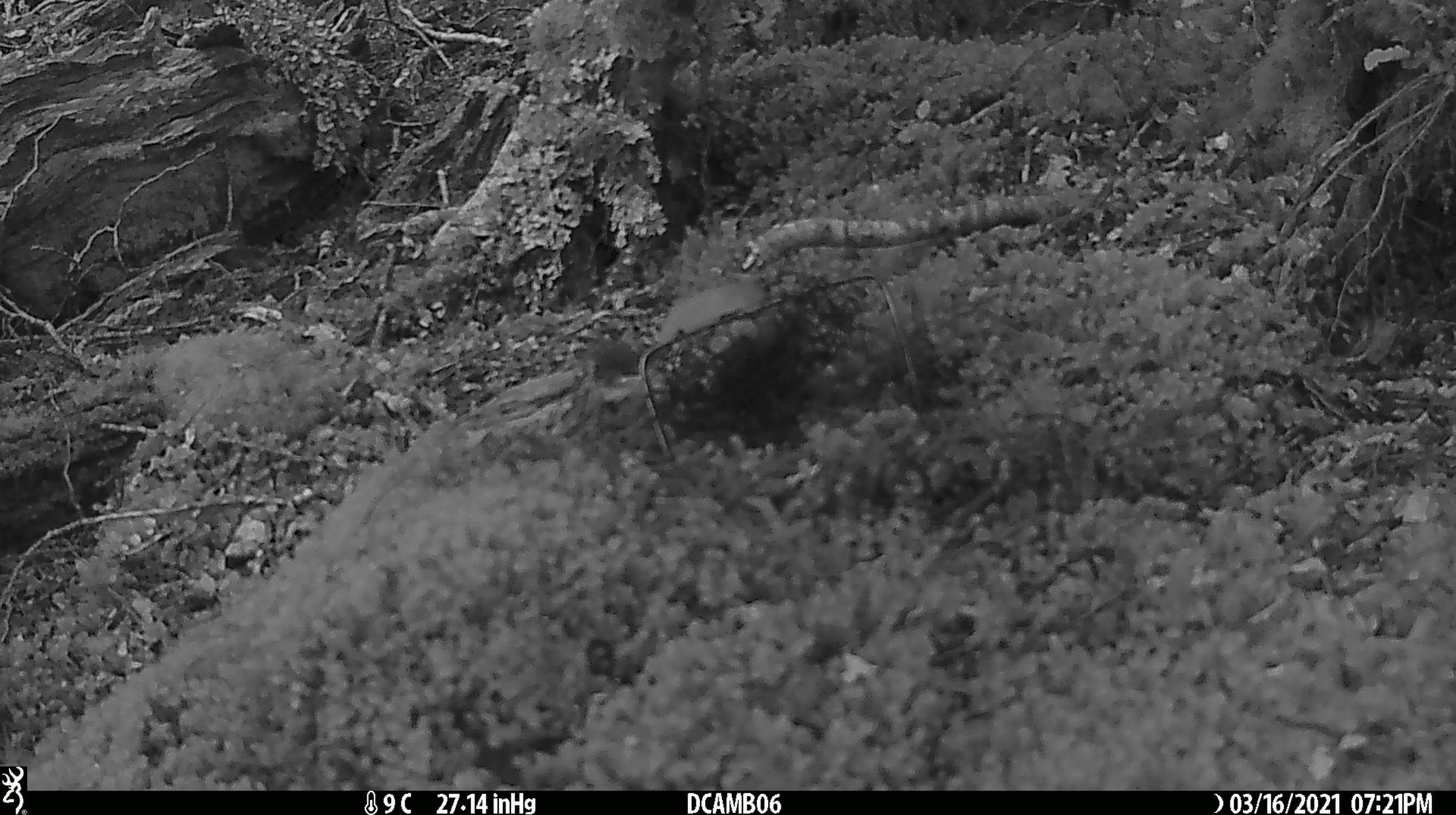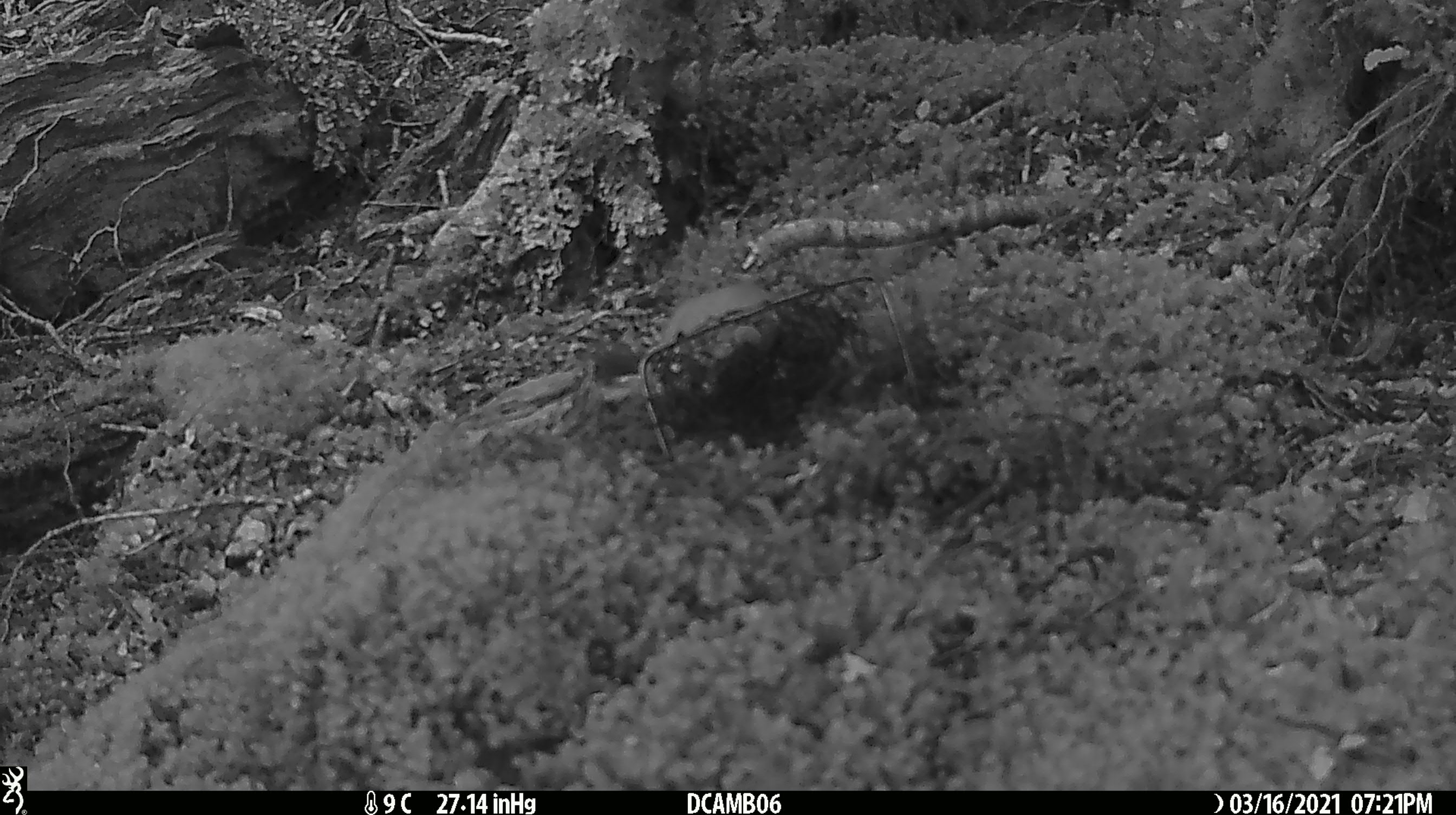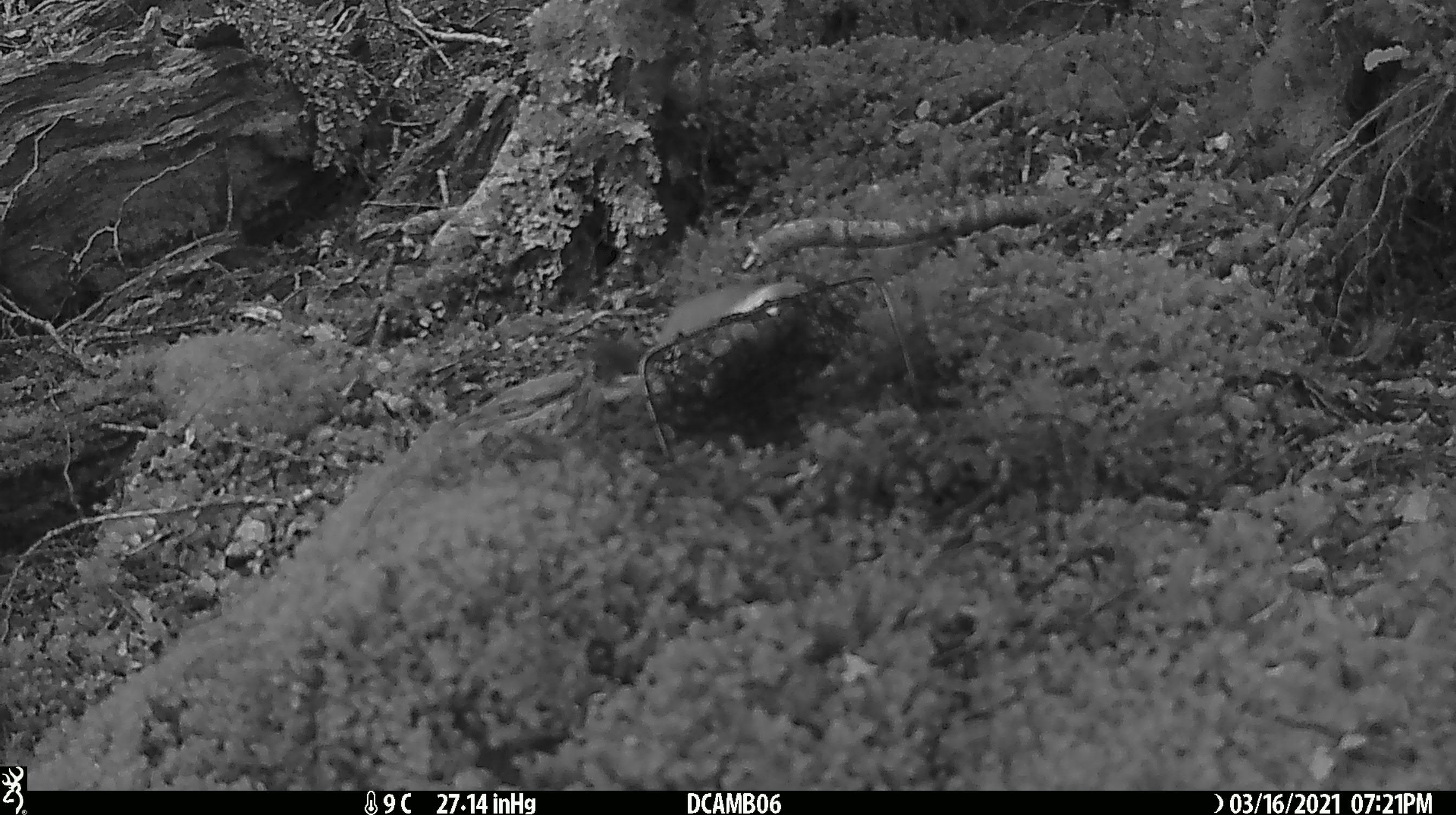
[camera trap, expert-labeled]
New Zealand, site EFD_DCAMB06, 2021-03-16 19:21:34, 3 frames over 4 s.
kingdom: Animalia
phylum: Chordata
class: Mammalia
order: Carnivora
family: Mustelidae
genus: Mustela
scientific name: Mustela erminea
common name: stoat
Stoat (Mustela erminea).